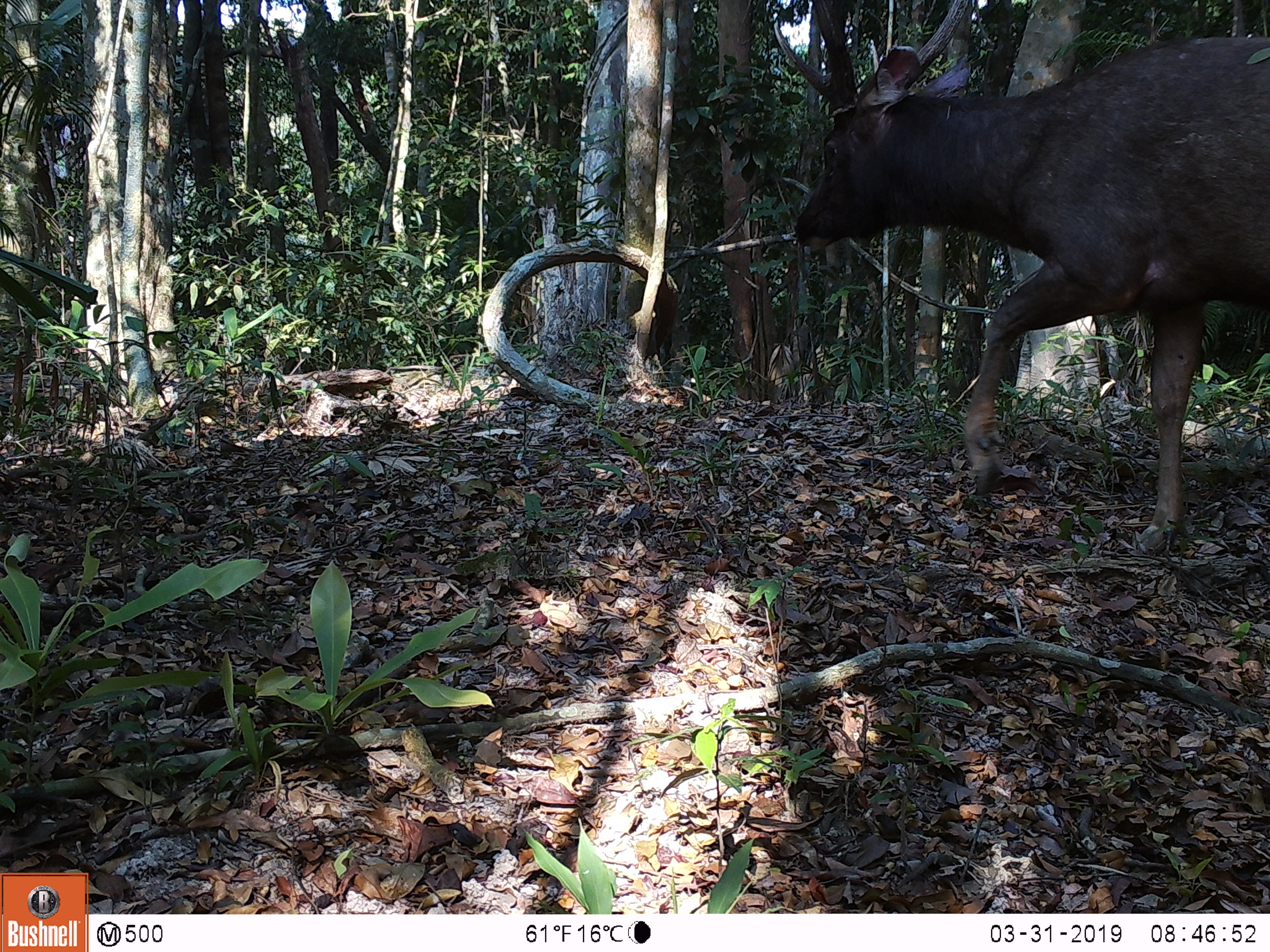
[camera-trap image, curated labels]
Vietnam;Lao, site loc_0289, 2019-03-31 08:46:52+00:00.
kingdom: Animalia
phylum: Chordata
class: Mammalia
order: Artiodactyla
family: Cervidae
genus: Rusa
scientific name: Rusa unicolor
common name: sambar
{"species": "sambar (Rusa unicolor)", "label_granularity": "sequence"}